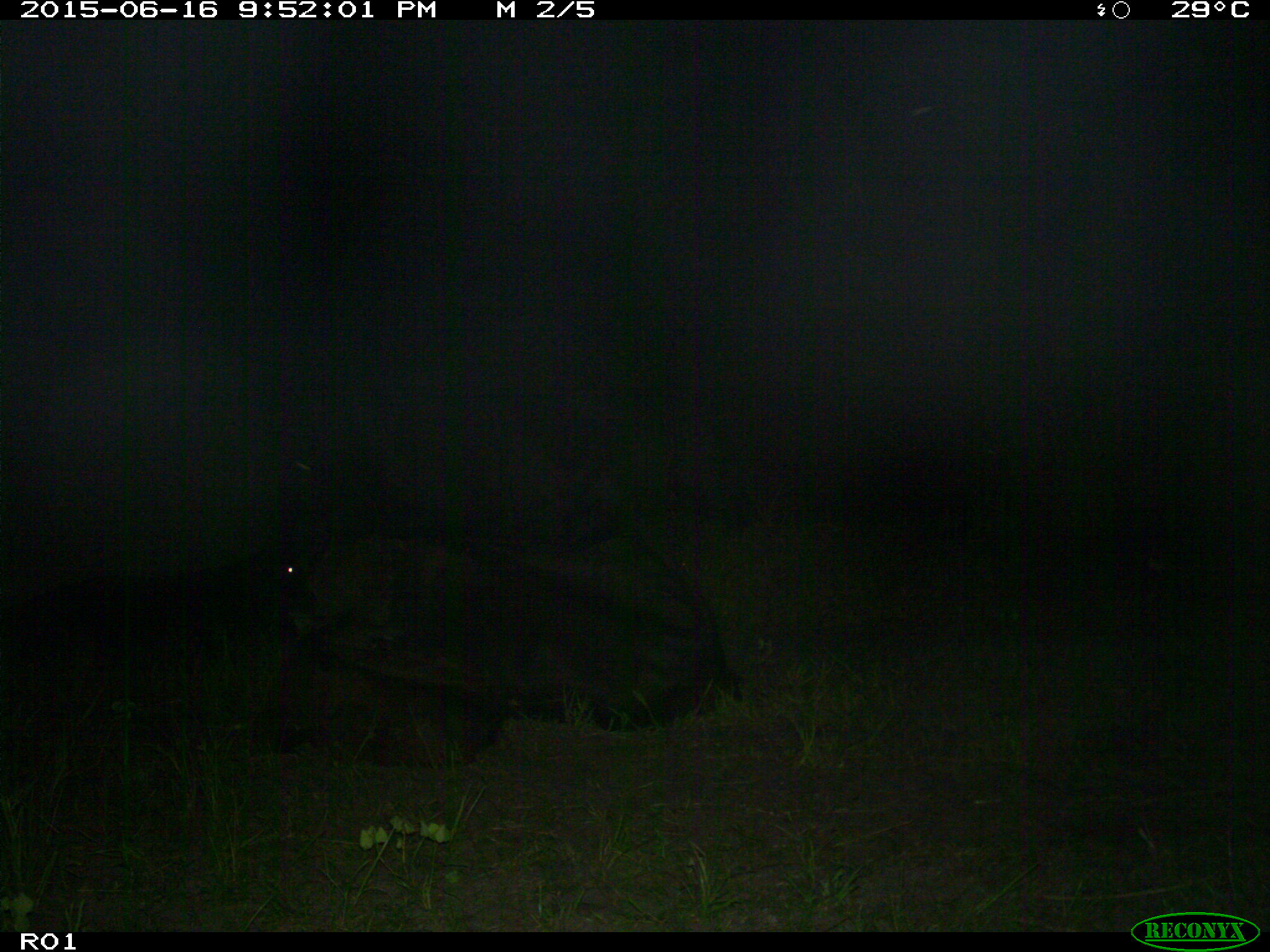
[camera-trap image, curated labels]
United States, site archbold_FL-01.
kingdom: Animalia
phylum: Chordata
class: Mammalia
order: Artiodactyla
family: Bovidae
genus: Bos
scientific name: Bos taurus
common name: domestic cow